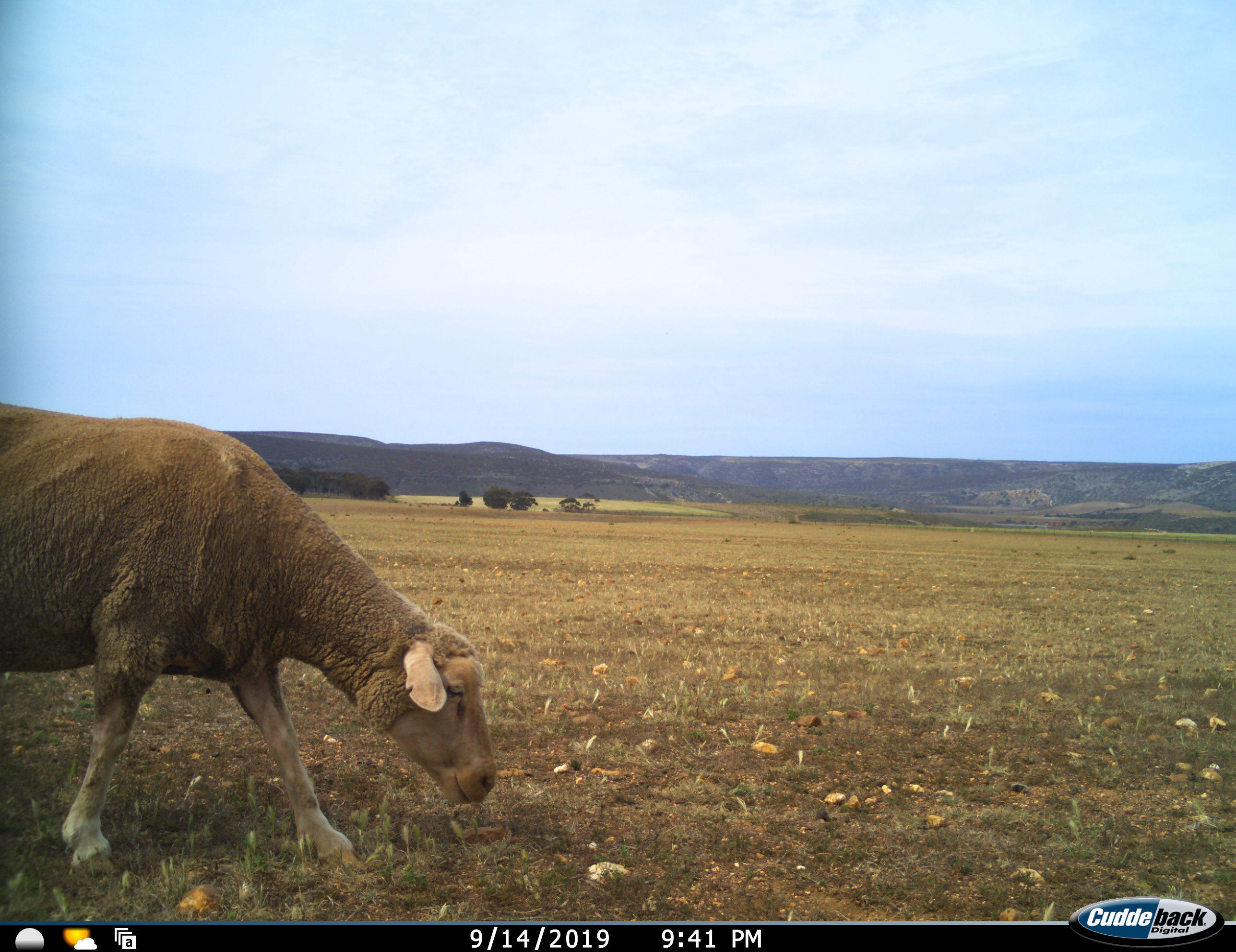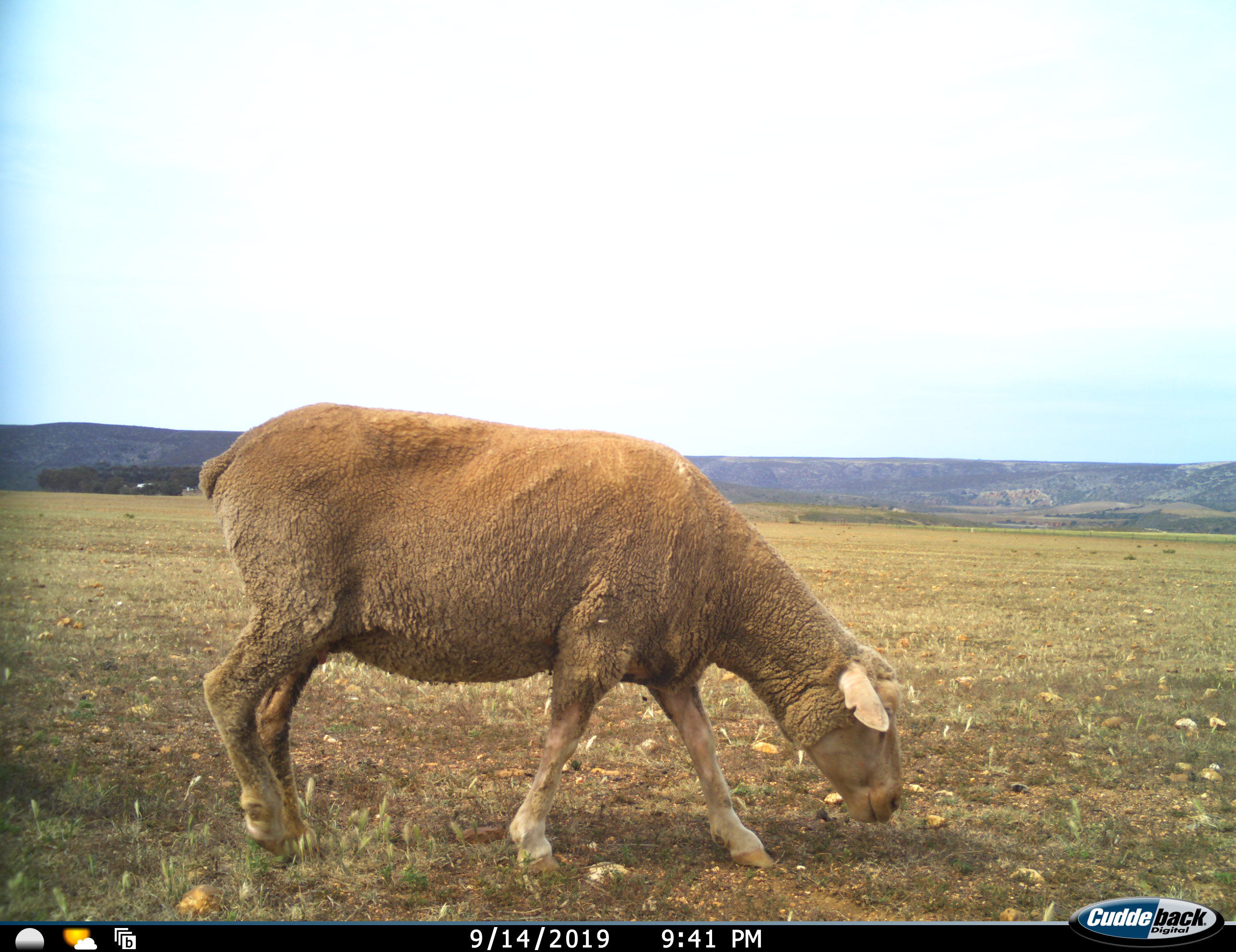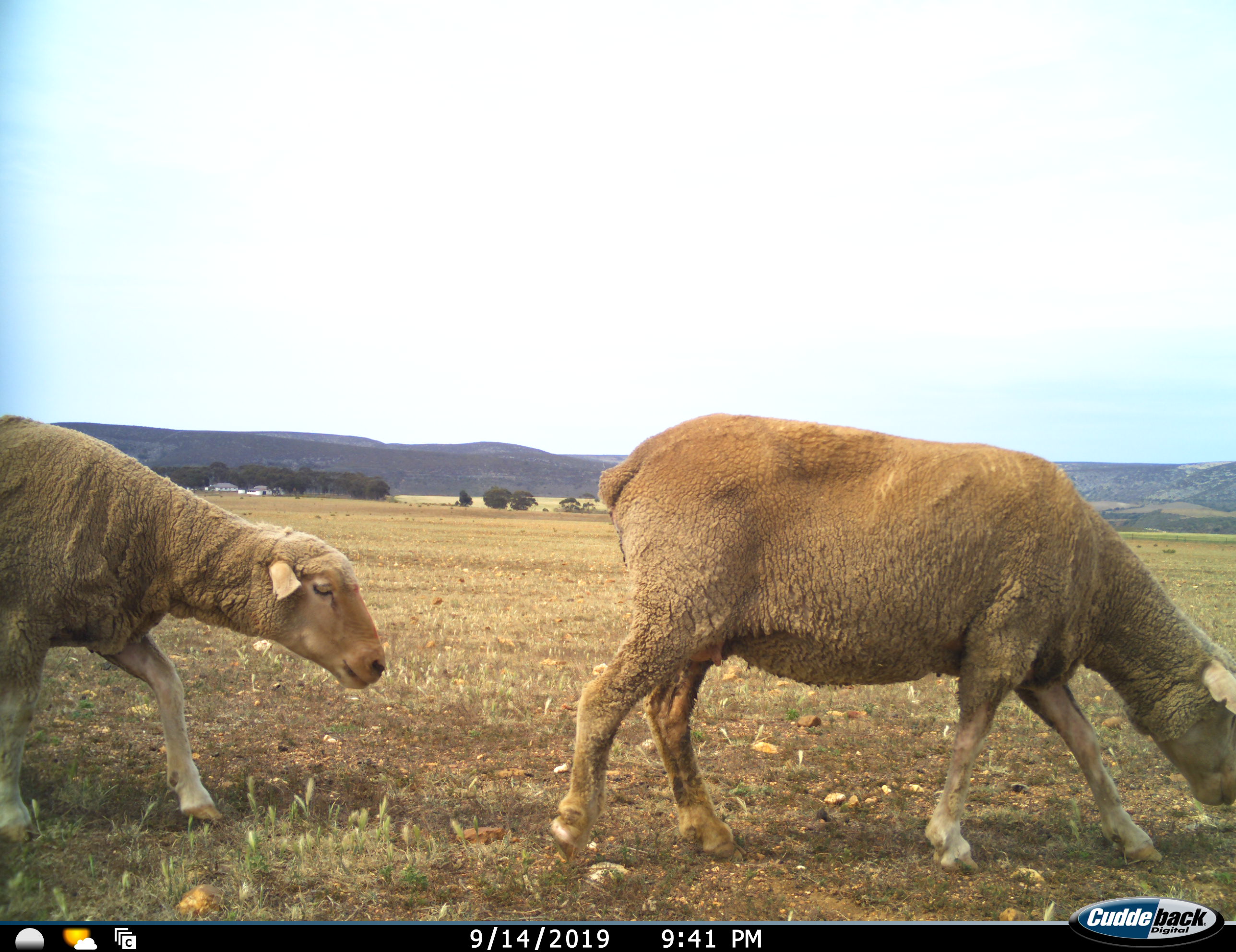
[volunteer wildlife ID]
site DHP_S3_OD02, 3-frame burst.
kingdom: Animalia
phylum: Chordata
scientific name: Vertebrata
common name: domestic animal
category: domesticanimal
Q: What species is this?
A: Domesticanimal (domestic animal) (Vertebrata).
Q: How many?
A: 2.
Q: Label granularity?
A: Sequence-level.